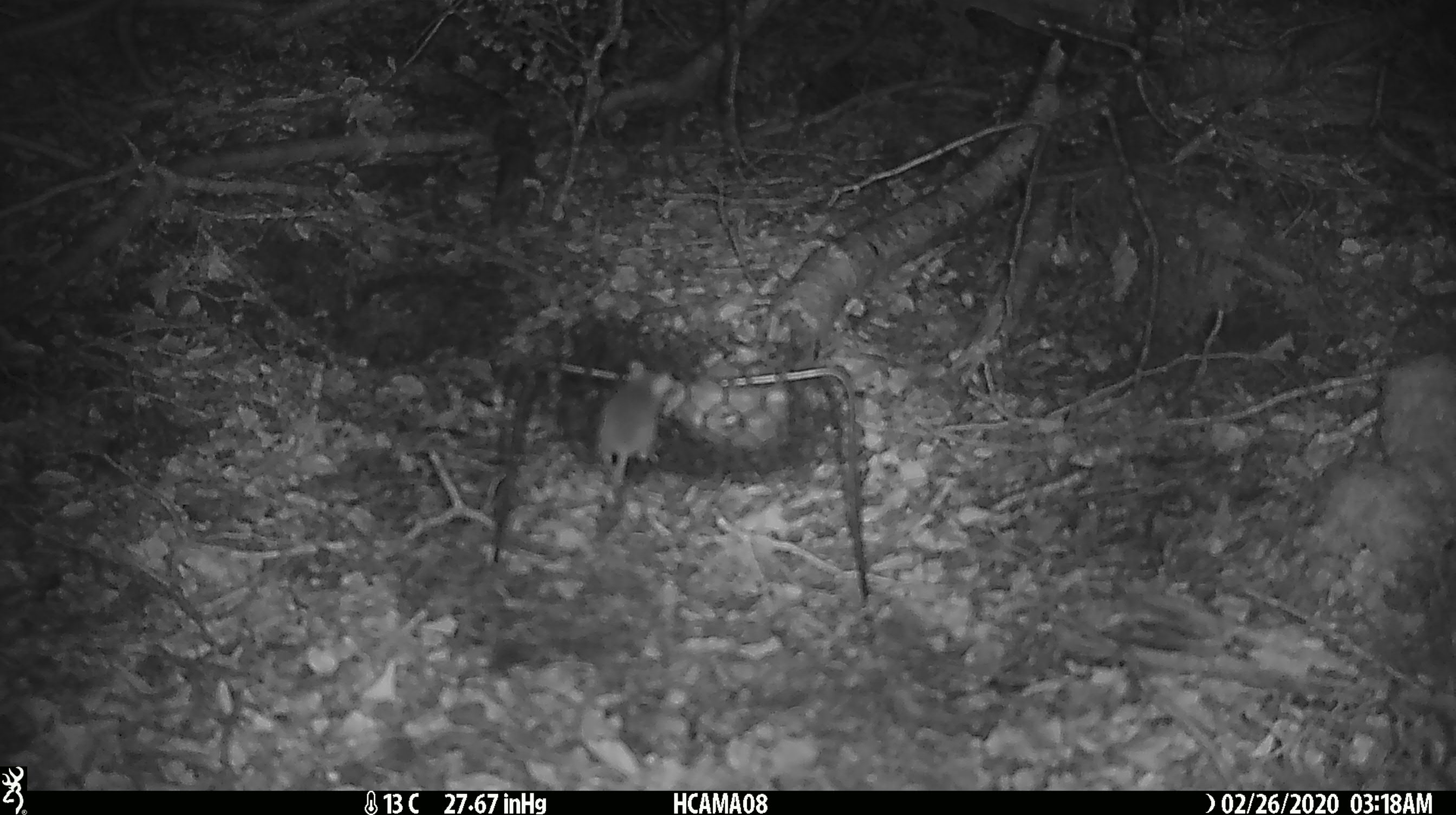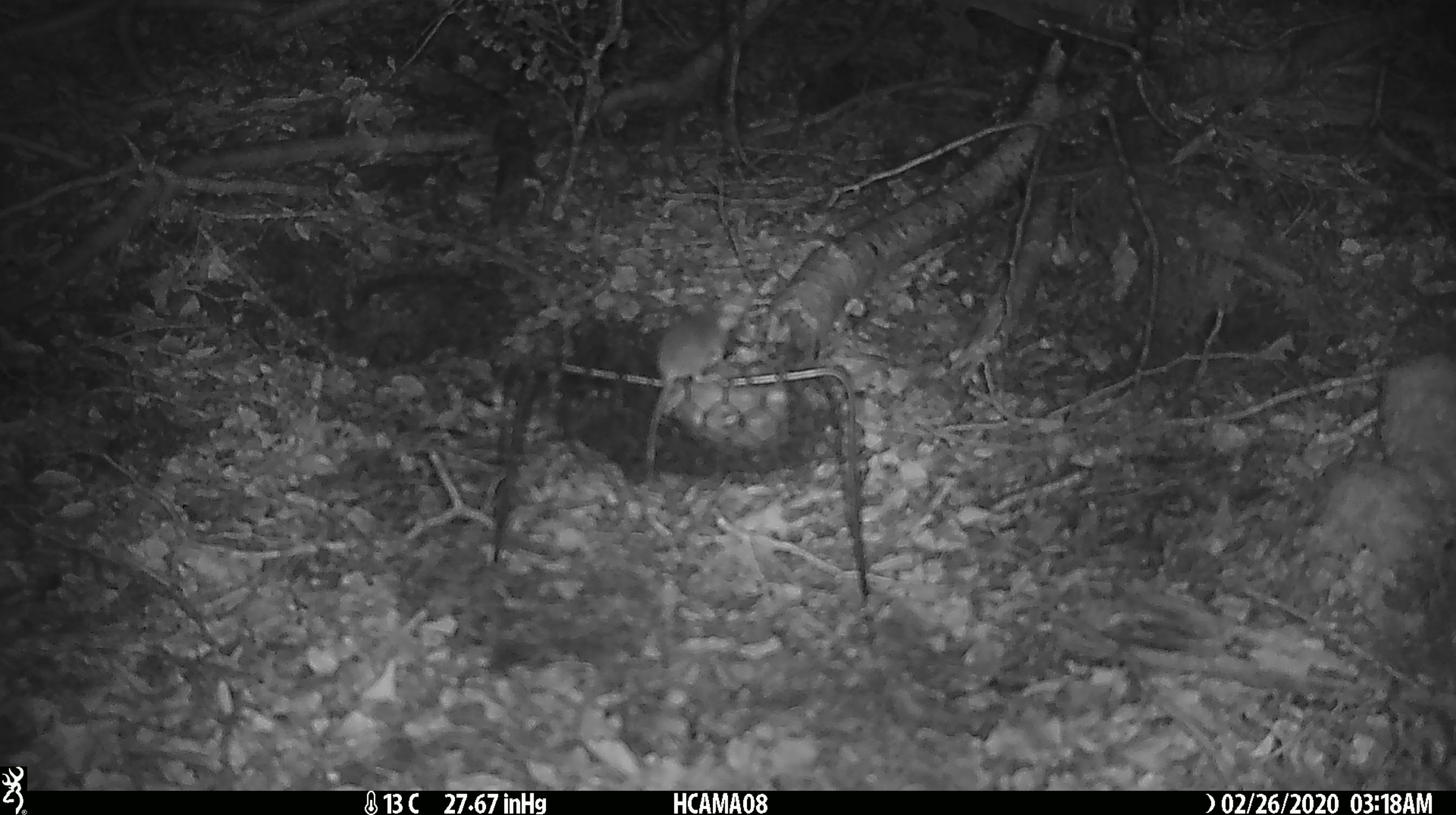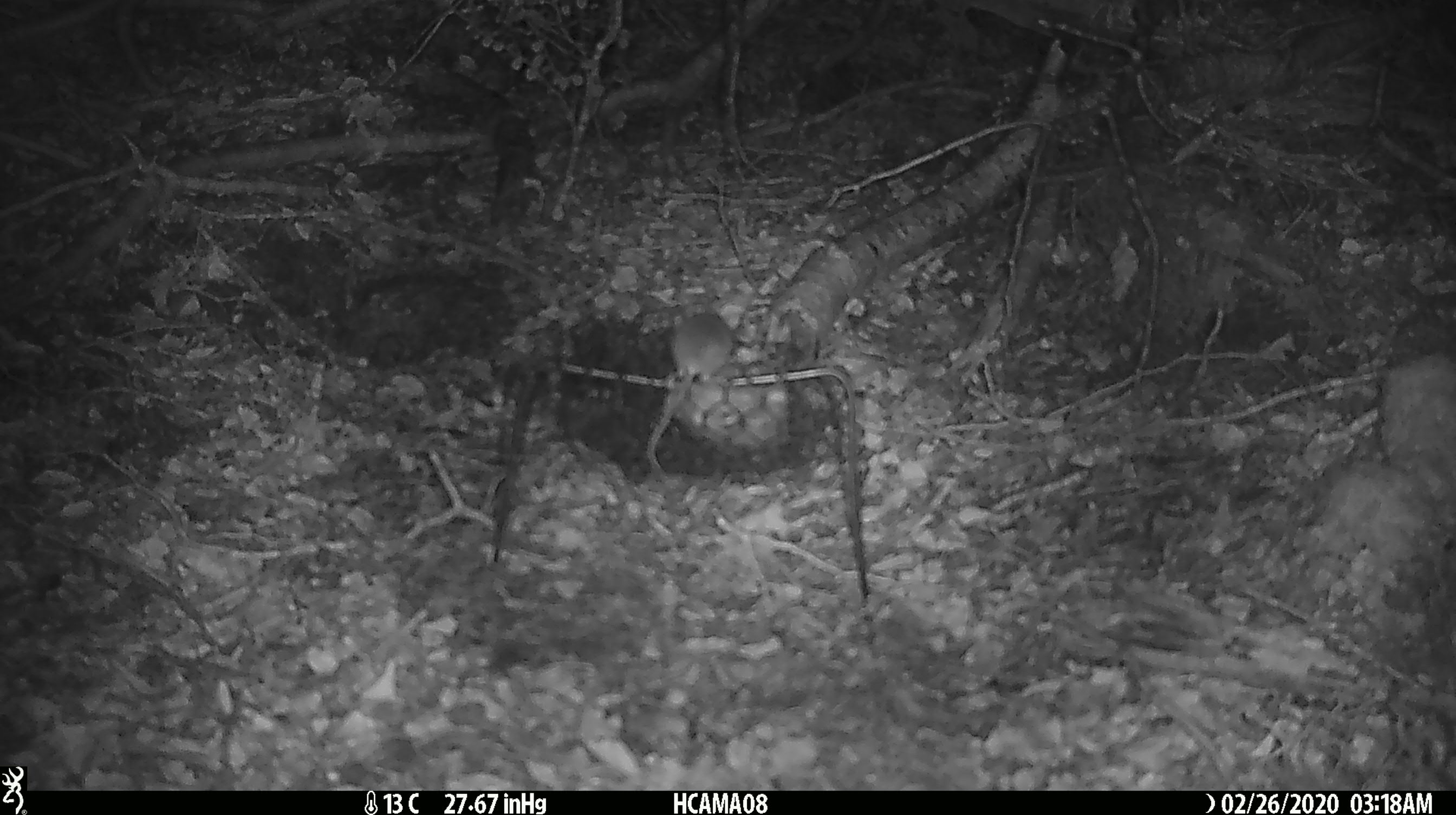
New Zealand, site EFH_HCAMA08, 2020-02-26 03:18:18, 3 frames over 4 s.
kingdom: Animalia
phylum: Chordata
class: Mammalia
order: Rodentia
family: Muridae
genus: Mus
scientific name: Mus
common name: mouse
Mouse (Mus).